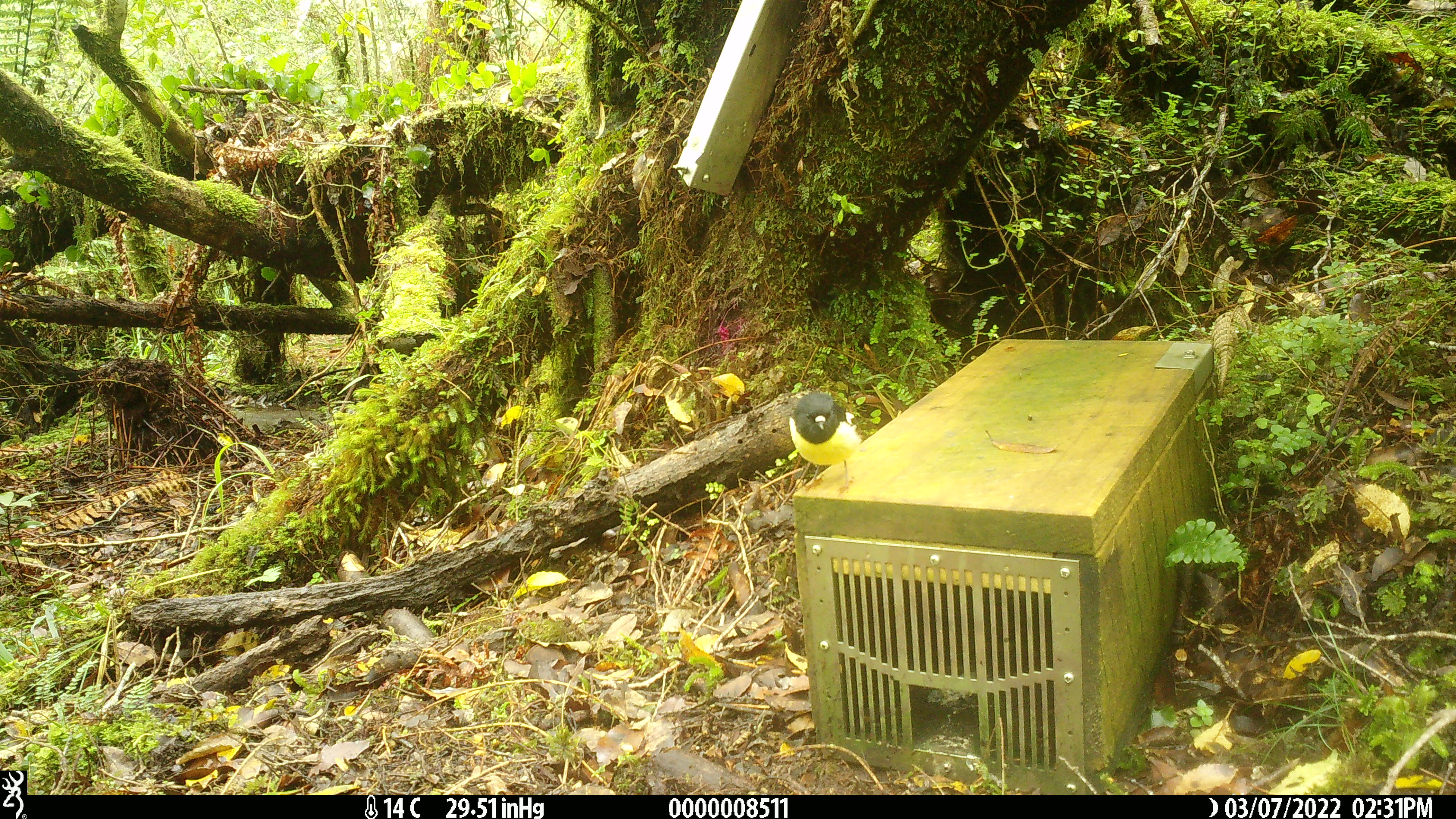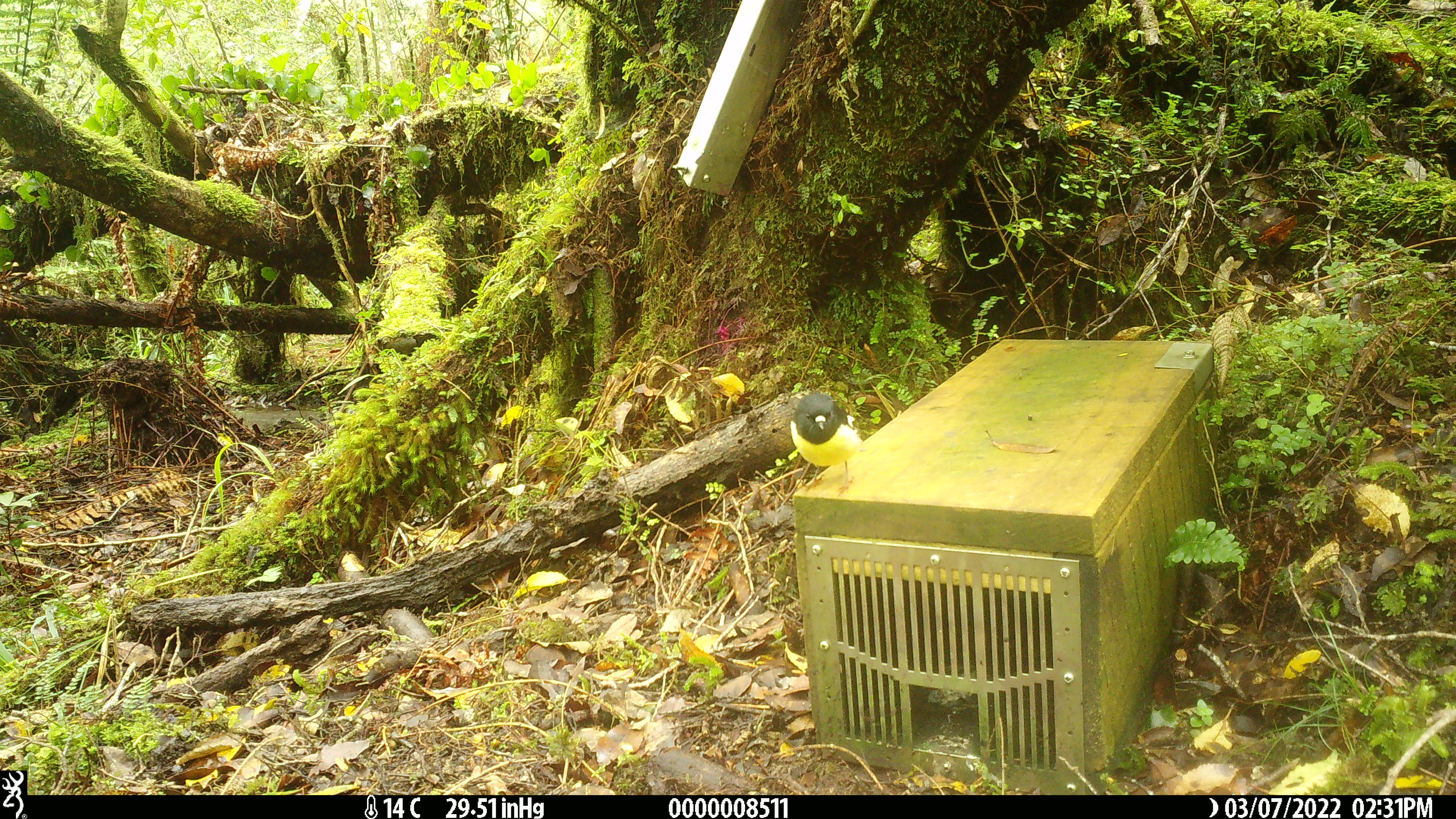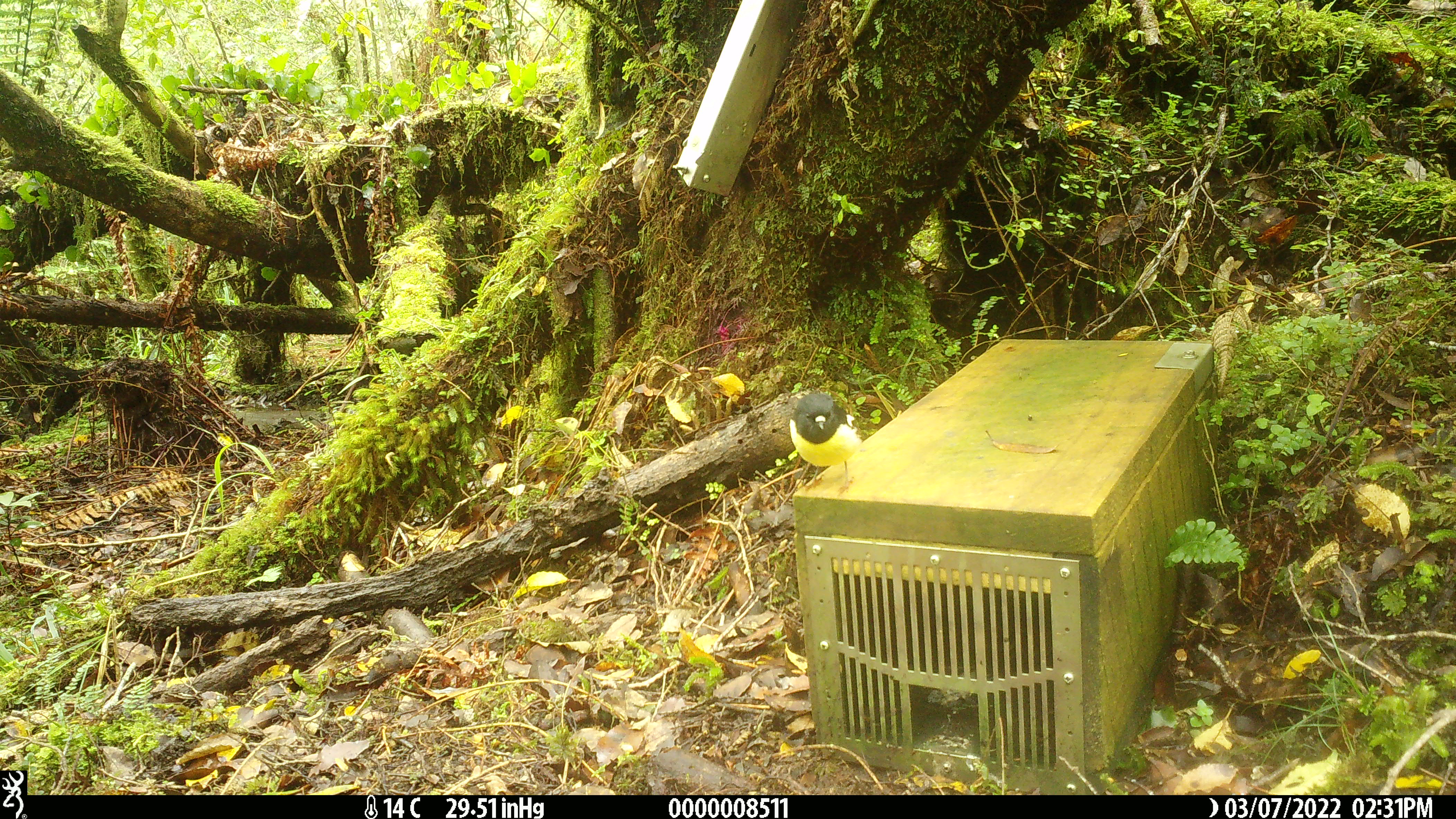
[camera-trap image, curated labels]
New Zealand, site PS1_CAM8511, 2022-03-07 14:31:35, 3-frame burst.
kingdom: Animalia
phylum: Chordata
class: Aves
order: Passeriformes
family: Petroicidae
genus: Petroica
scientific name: Petroica macrocephala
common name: tomtit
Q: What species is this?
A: Tomtit (Petroica macrocephala).